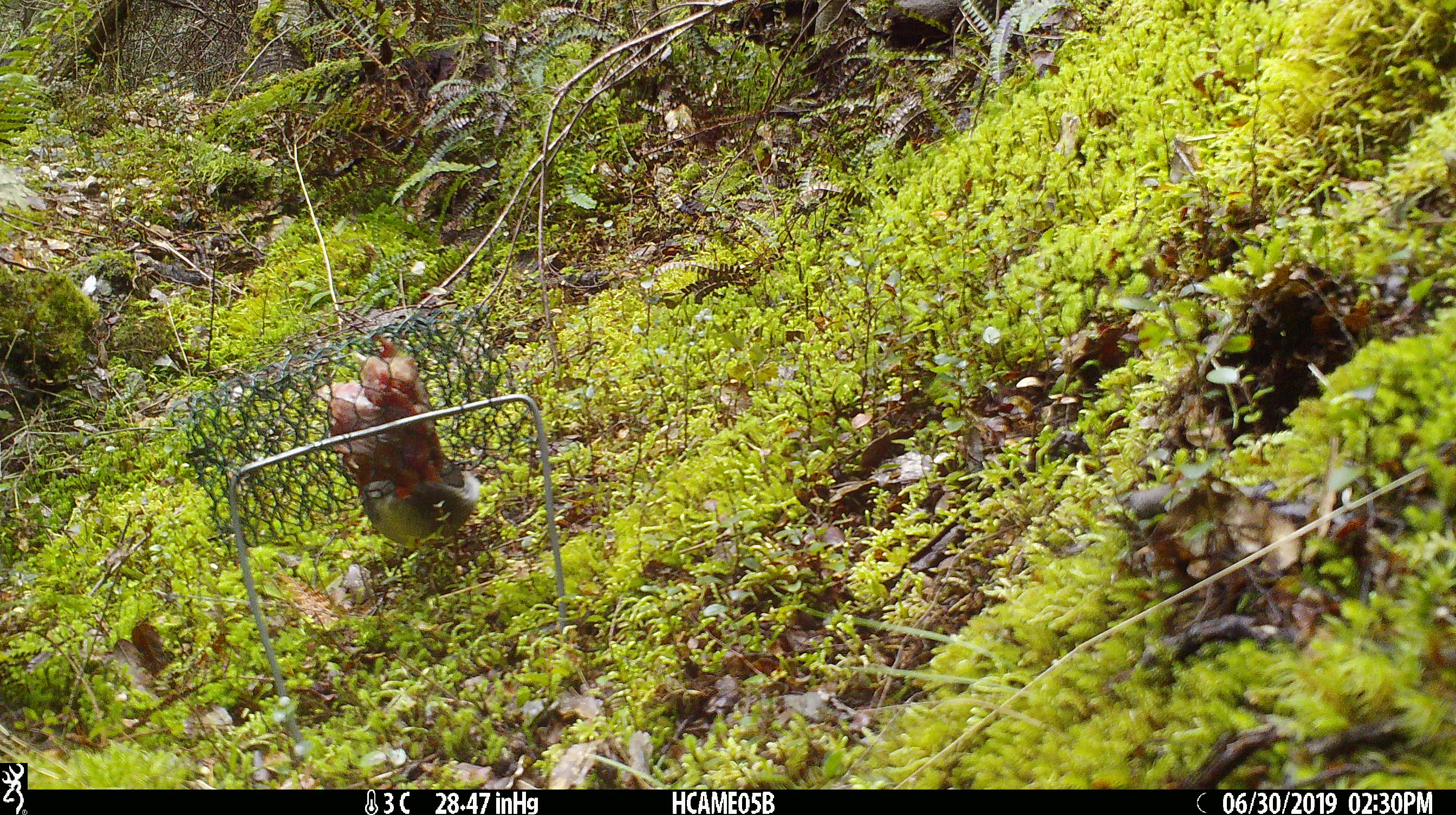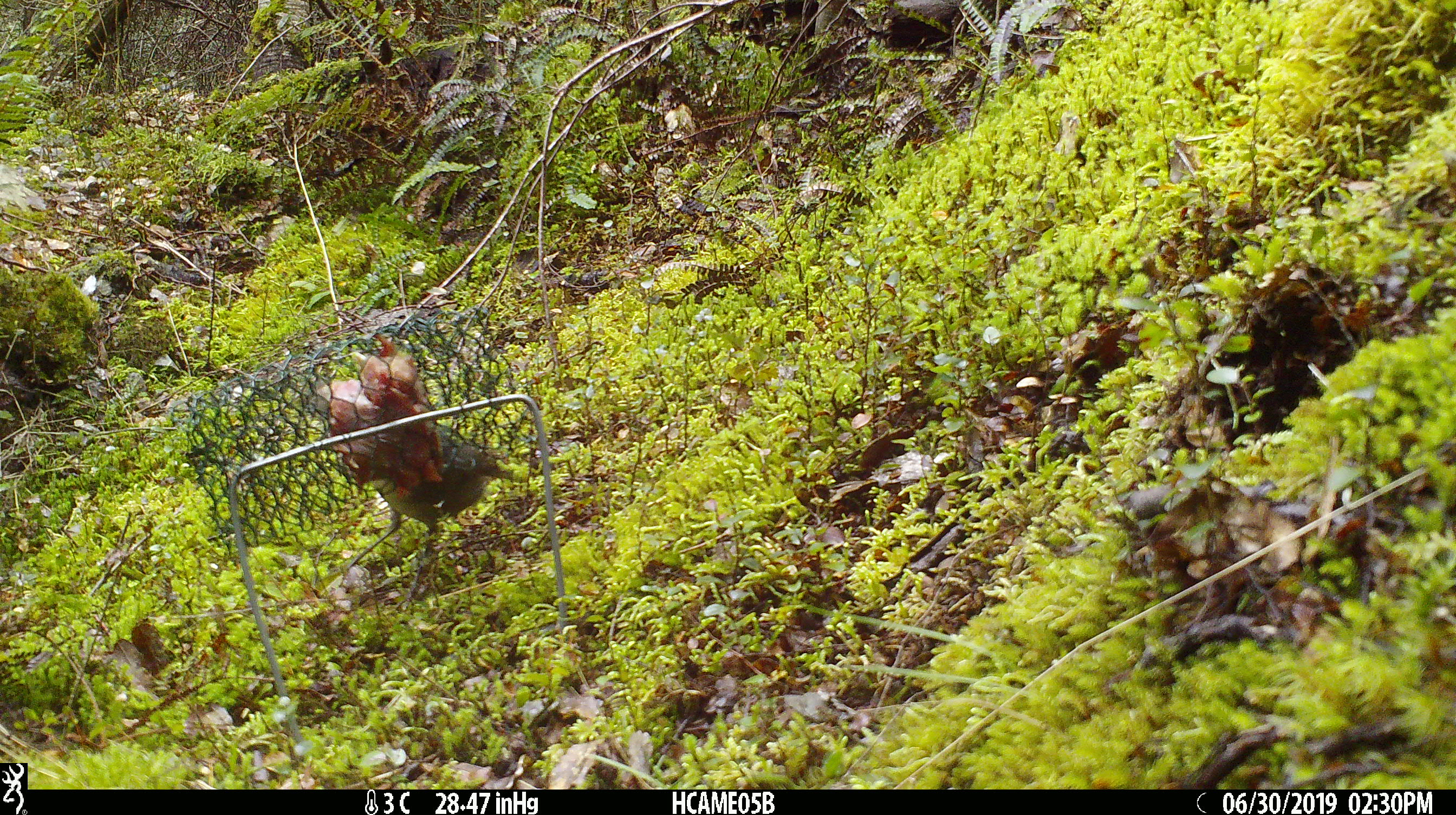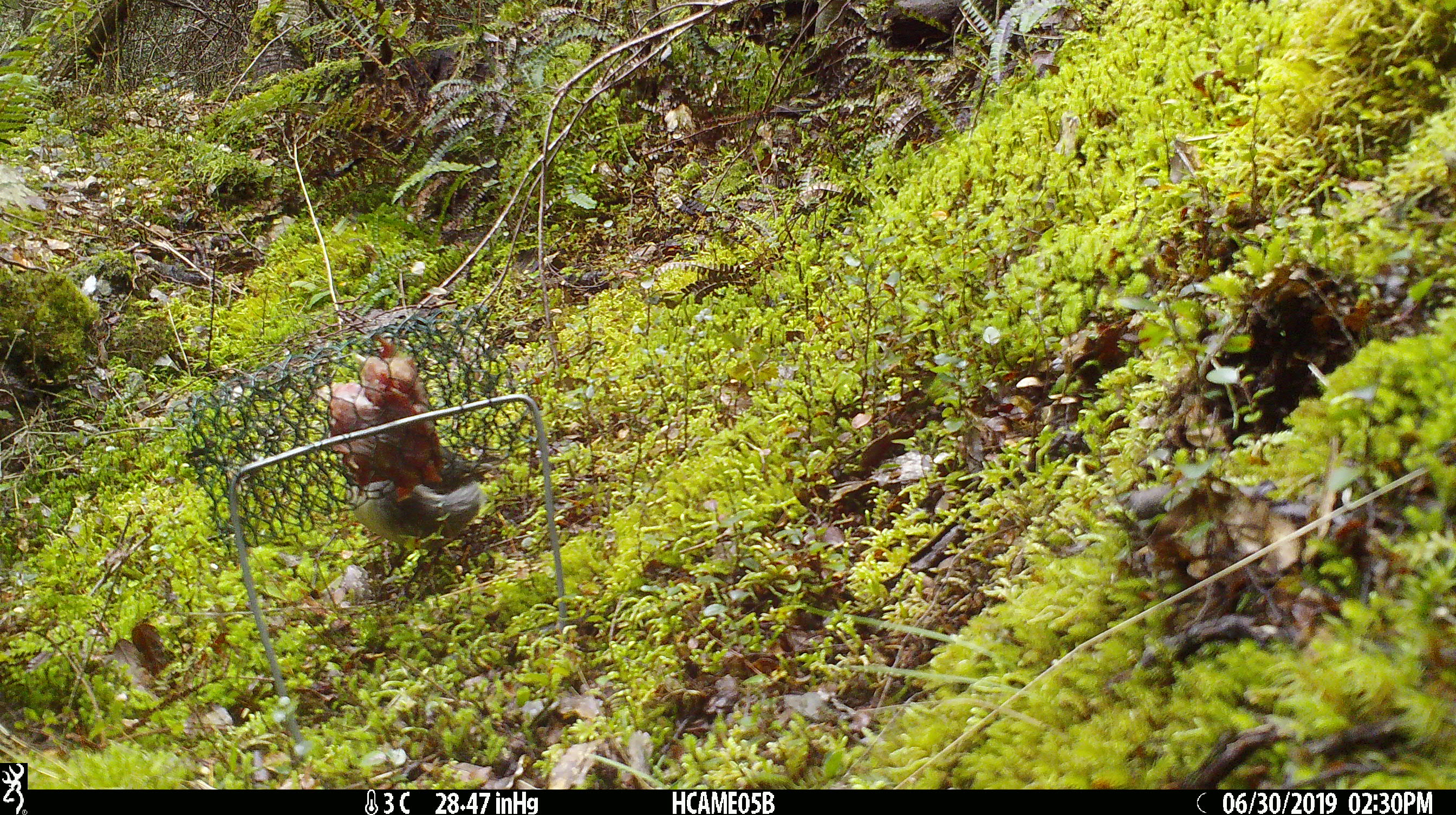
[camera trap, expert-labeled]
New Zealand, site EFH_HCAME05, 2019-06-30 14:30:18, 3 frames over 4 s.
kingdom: Animalia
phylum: Chordata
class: Aves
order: Passeriformes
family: Petroicidae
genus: Petroica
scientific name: Petroica australis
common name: new zealand robin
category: robin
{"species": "robin (new zealand robin) (Petroica australis)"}